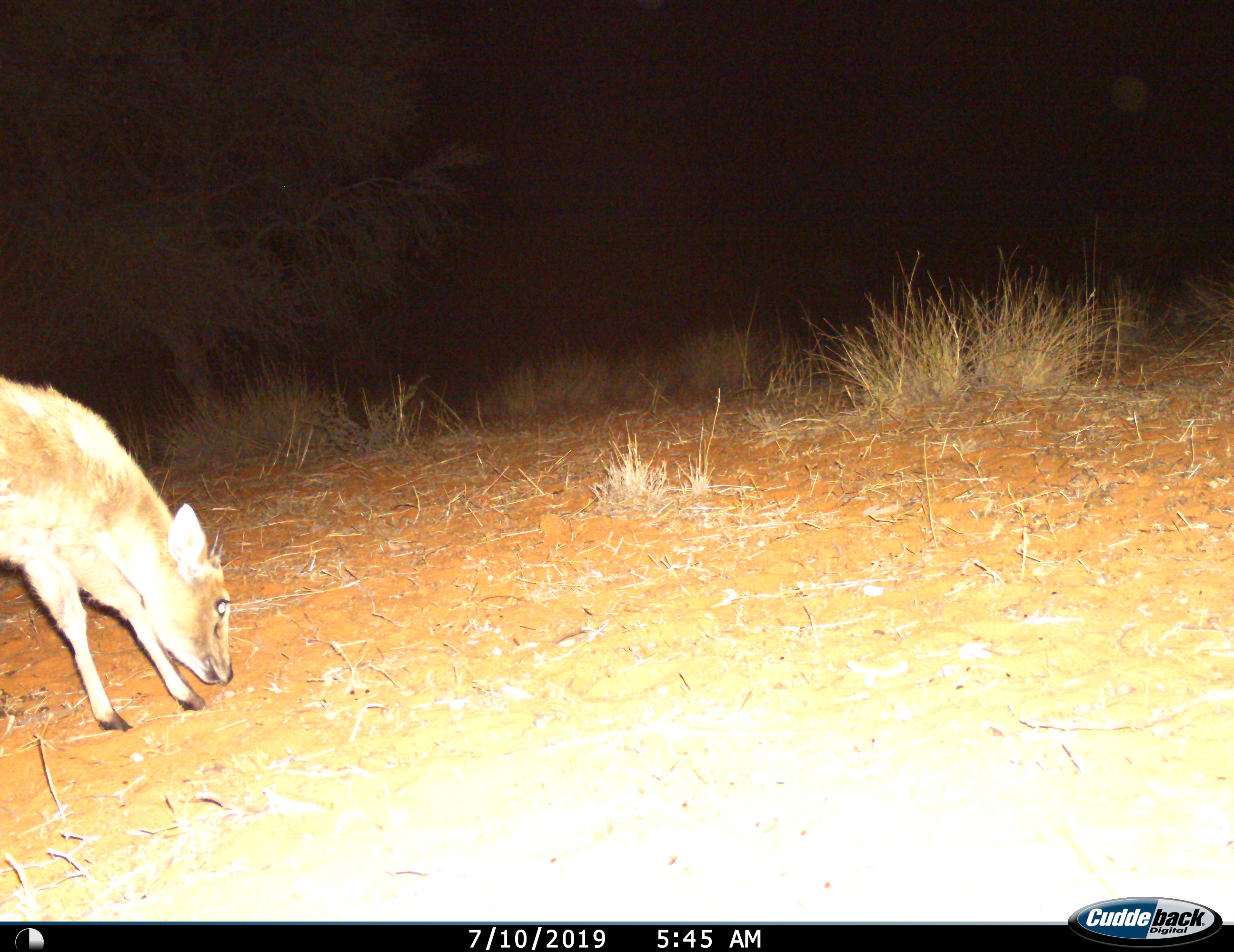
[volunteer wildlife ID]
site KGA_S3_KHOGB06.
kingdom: Animalia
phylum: Chordata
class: Mammalia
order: Artiodactyla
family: Bovidae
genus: Sylvicapra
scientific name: Sylvicapra grimmia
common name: common duiker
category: duikercommongrey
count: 1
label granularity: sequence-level